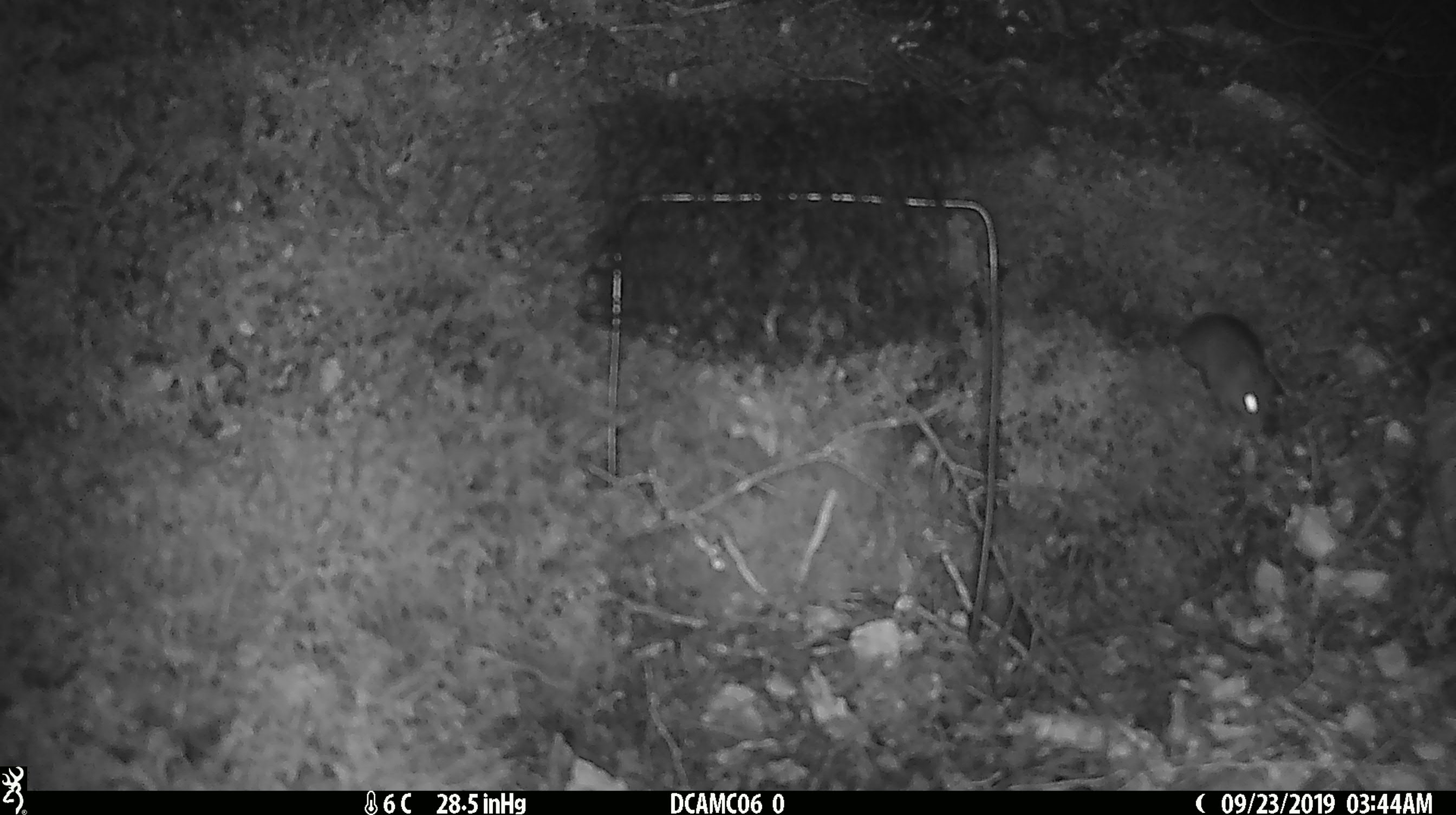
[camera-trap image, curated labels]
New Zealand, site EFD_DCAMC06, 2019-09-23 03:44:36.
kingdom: Animalia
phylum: Chordata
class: Mammalia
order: Rodentia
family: Muridae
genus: Mus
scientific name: Mus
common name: mouse